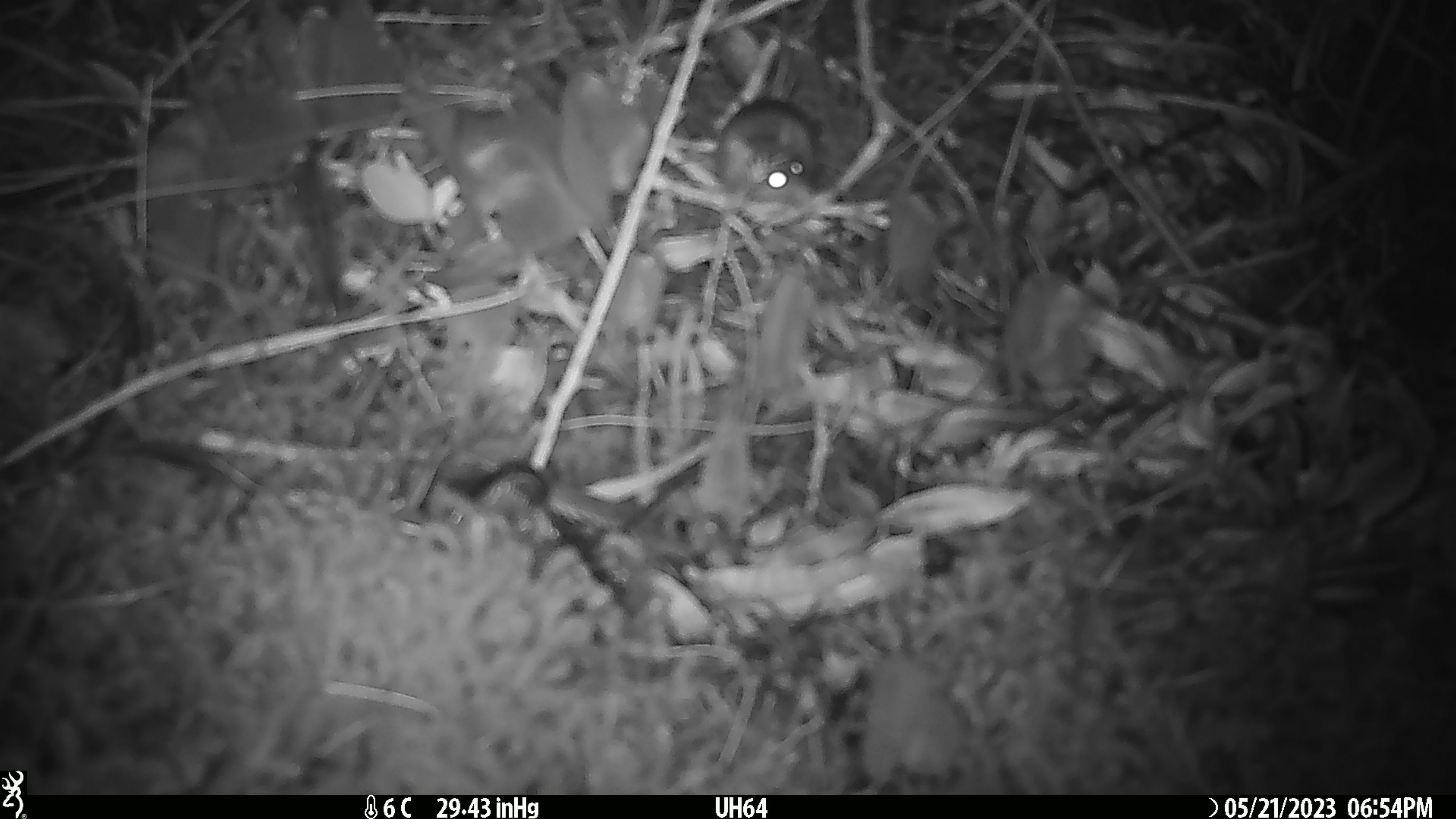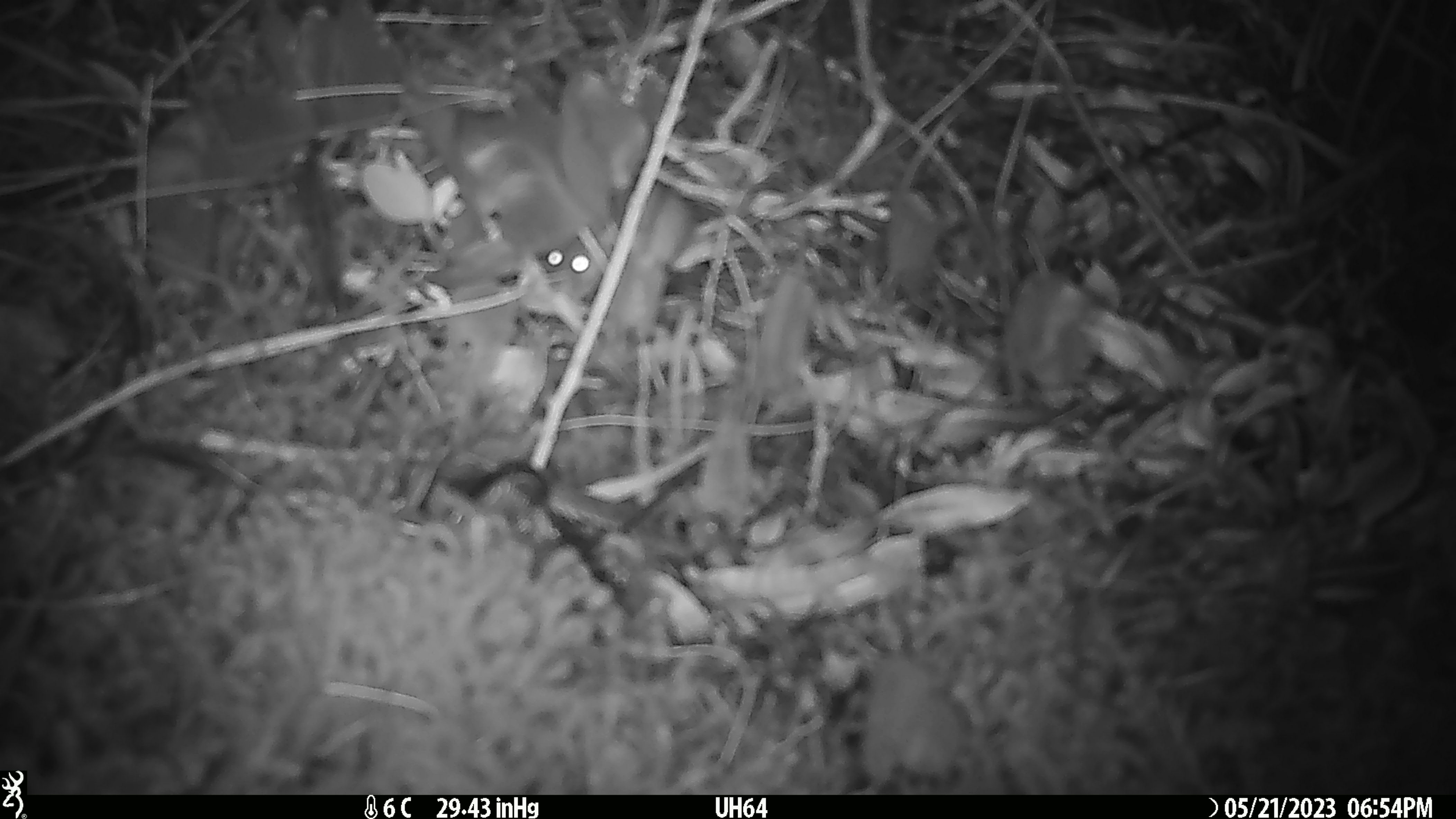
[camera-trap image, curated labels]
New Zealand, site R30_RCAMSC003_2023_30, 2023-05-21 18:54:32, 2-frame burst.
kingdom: Animalia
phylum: Chordata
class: Mammalia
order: Rodentia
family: Muridae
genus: Mus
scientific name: Mus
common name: mouse